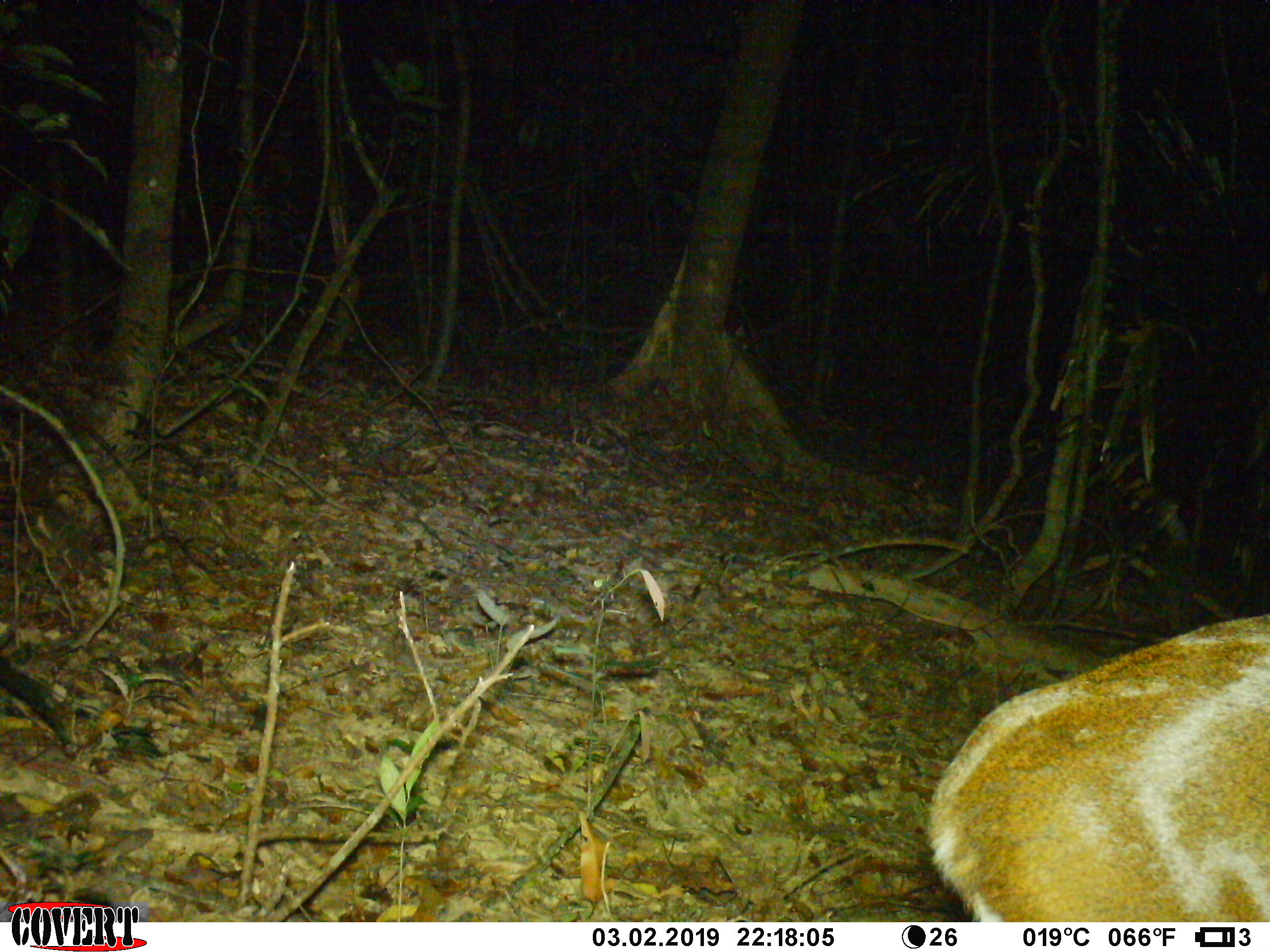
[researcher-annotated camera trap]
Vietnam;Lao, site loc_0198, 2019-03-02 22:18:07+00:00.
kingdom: Animalia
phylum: Chordata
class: Mammalia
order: Artiodactyla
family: Cervidae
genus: Muntiacus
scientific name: Muntiacus vuquangensis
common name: large-antlered muntjac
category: large antlered muntjac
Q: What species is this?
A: Large antlered muntjac (large-antlered muntjac) (Muntiacus vuquangensis).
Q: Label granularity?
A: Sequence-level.